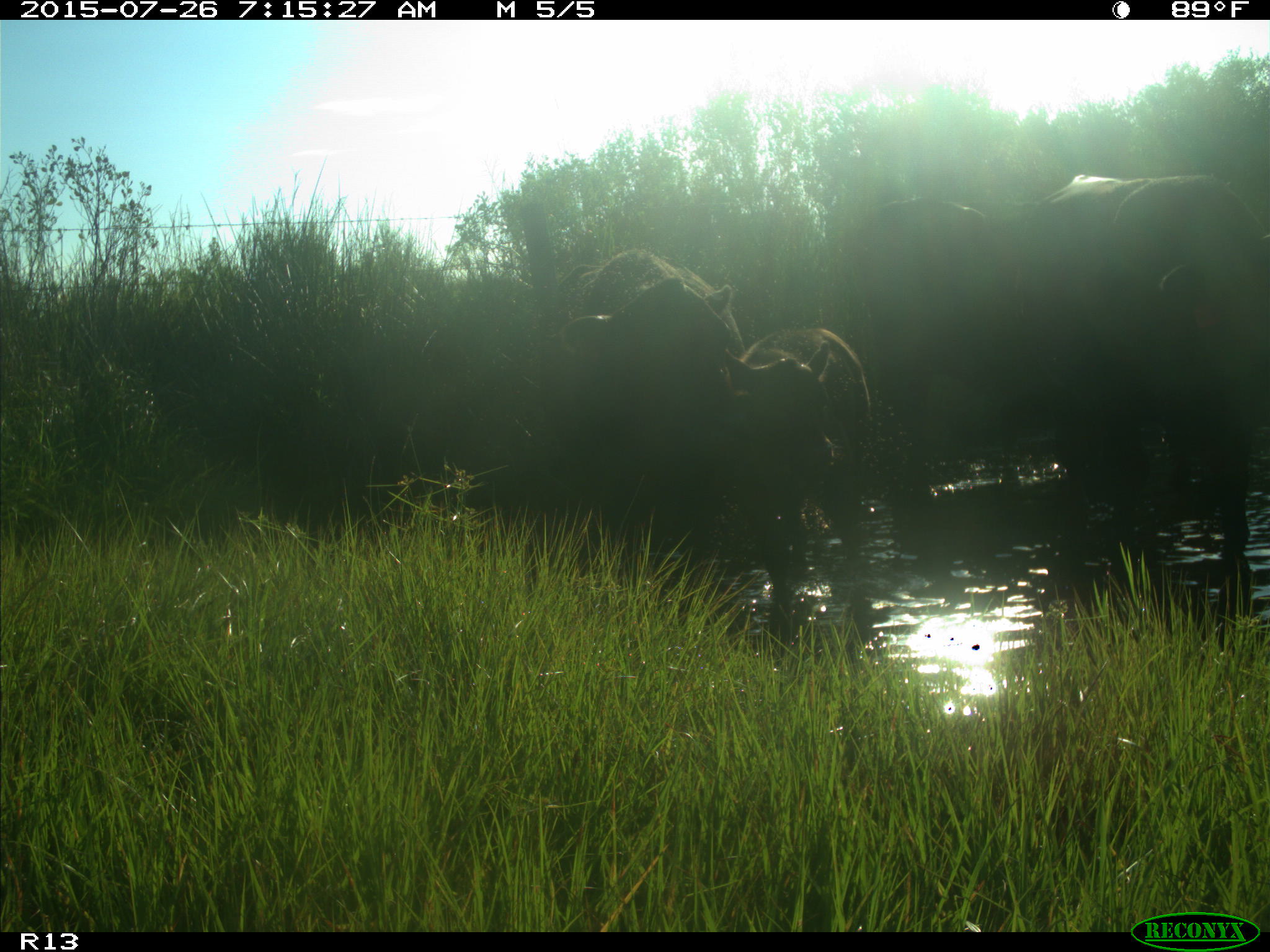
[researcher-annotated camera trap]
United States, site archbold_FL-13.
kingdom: Animalia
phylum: Chordata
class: Mammalia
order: Artiodactyla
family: Bovidae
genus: Bos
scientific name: Bos taurus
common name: domestic cow